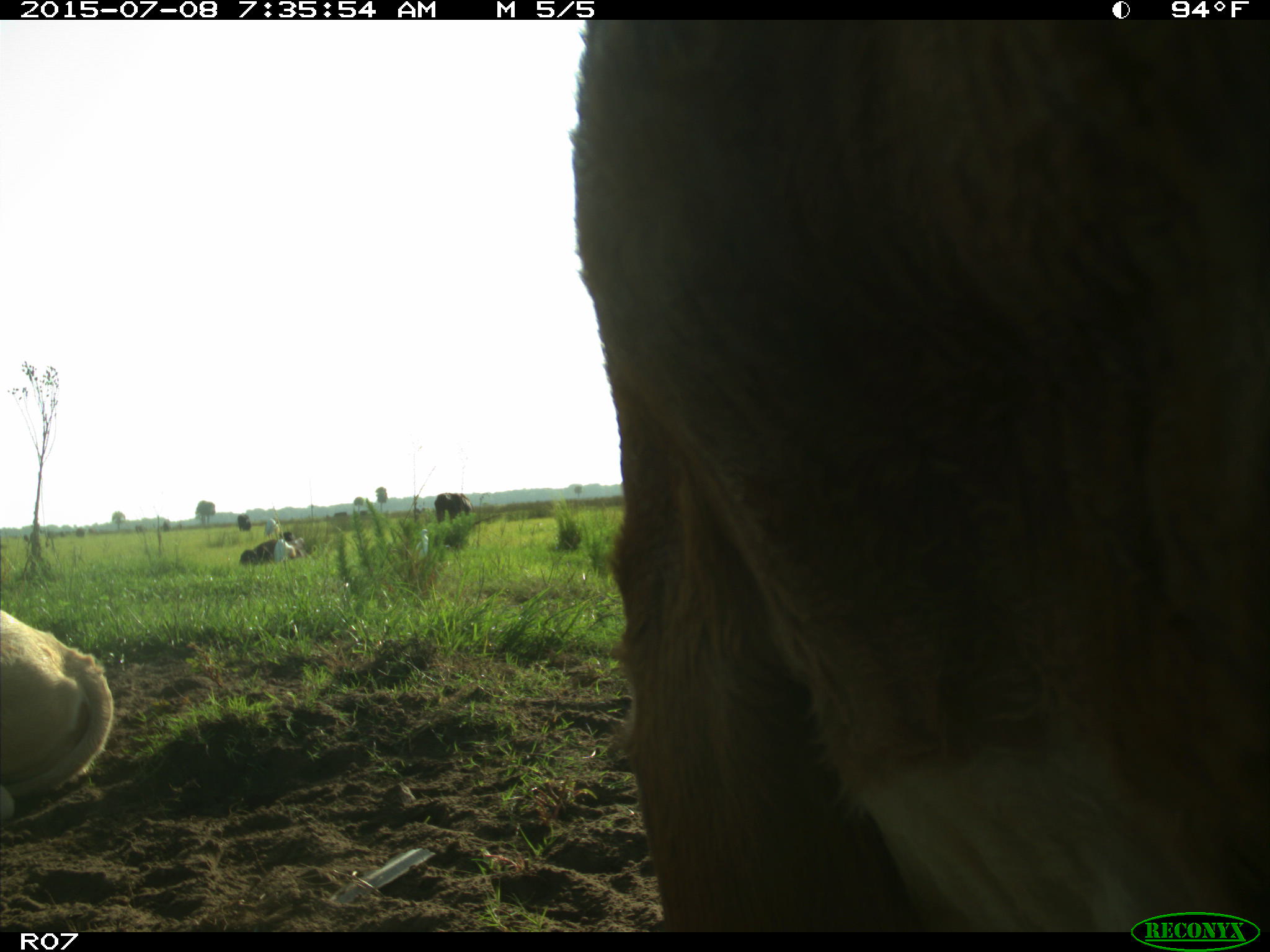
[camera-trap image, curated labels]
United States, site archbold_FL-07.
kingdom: Animalia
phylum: Chordata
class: Mammalia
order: Artiodactyla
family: Bovidae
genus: Bos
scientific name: Bos taurus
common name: domestic cow